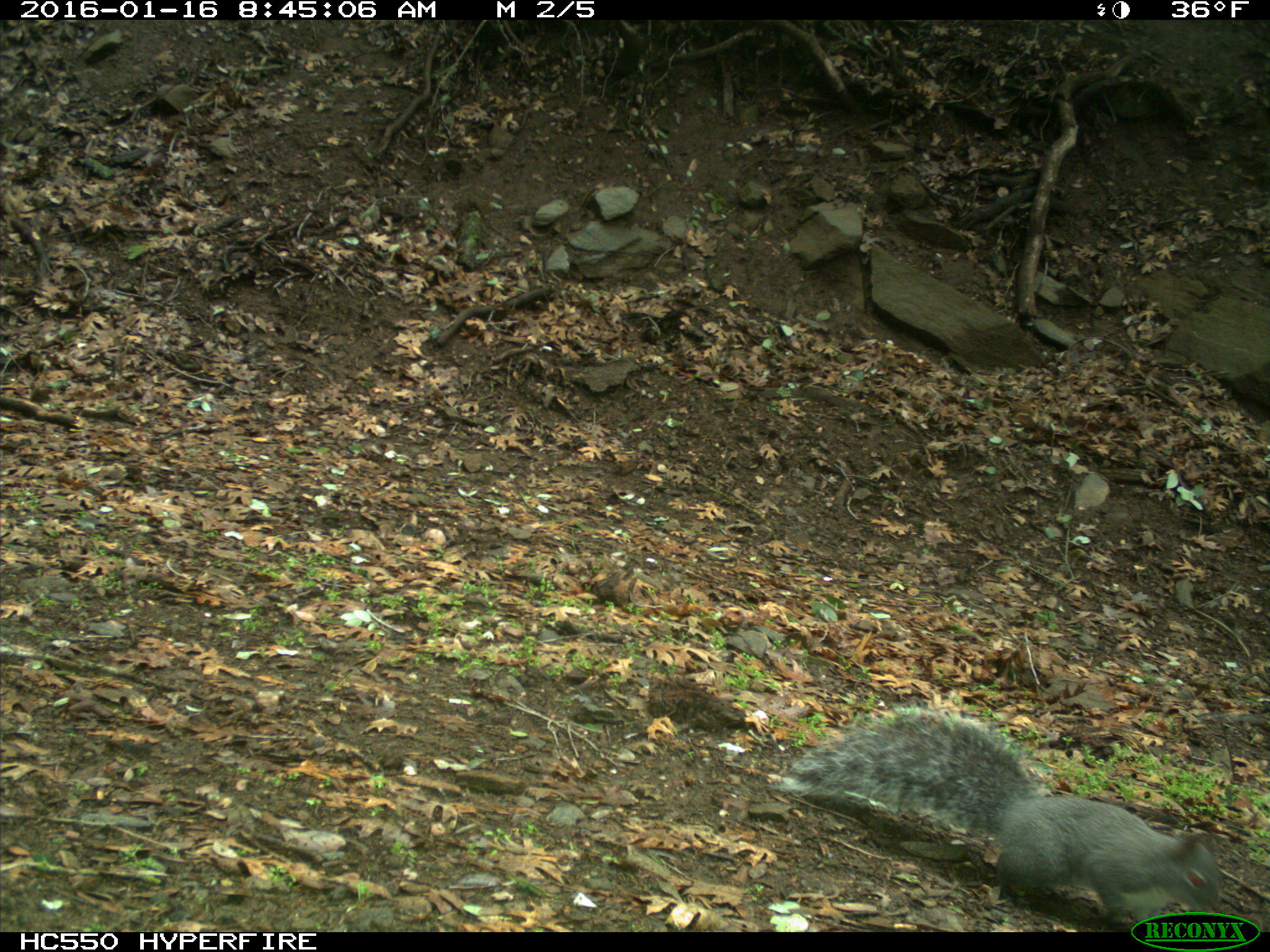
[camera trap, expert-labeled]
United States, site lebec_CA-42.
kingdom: Animalia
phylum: Chordata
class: Mammalia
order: Rodentia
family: Sciuridae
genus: Sciurus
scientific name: Sciurus carolinensis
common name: eastern gray squirrel